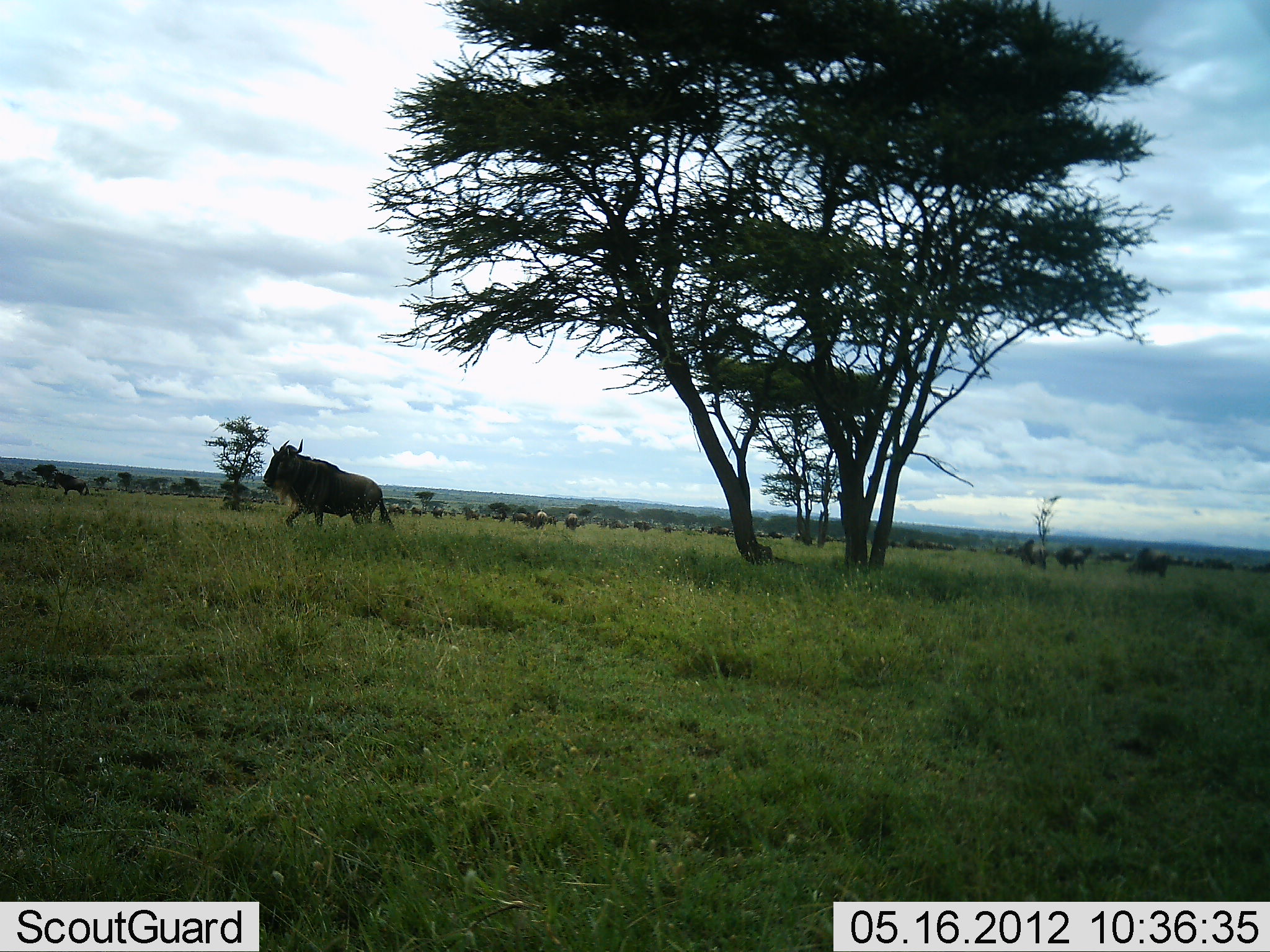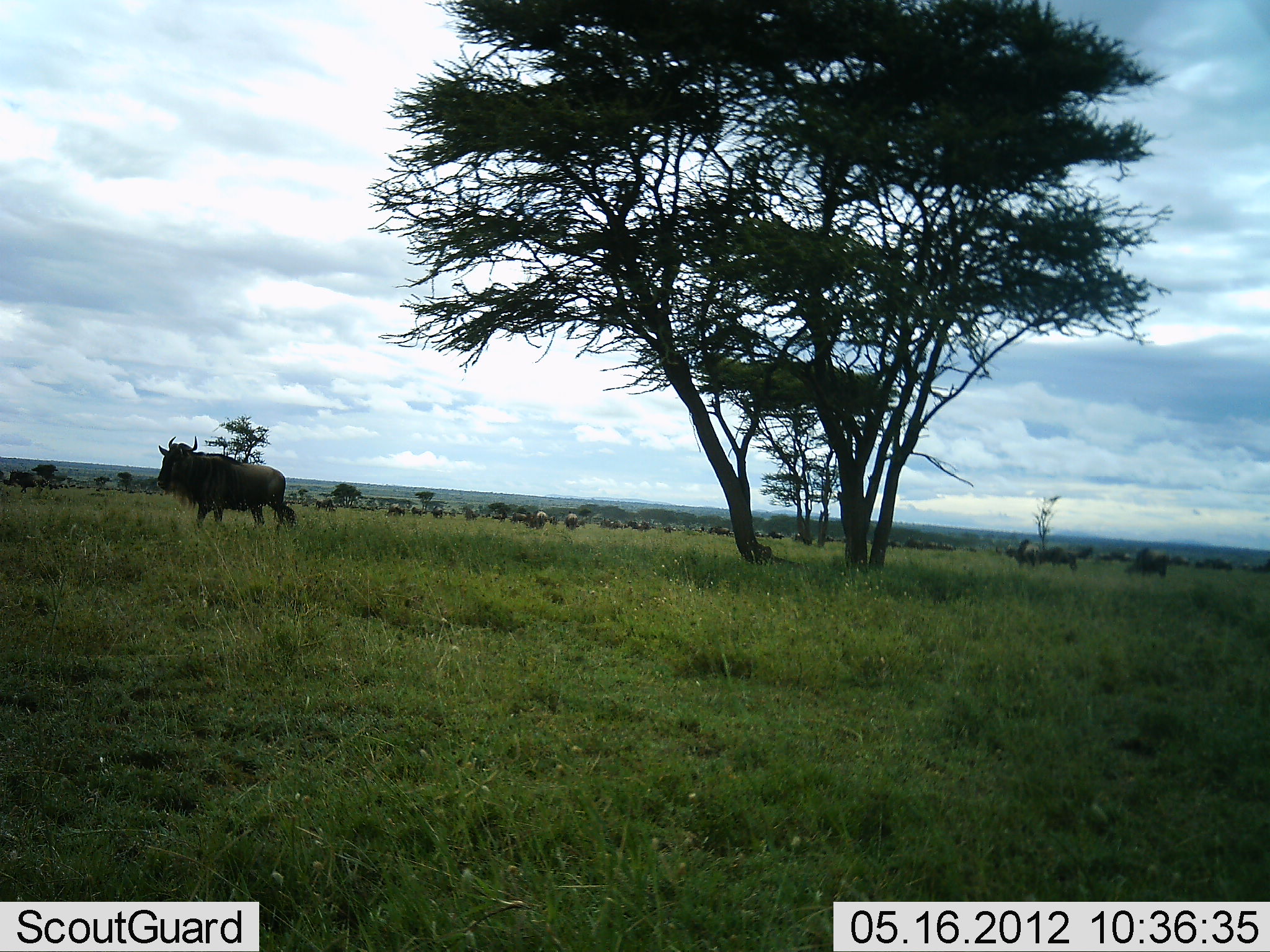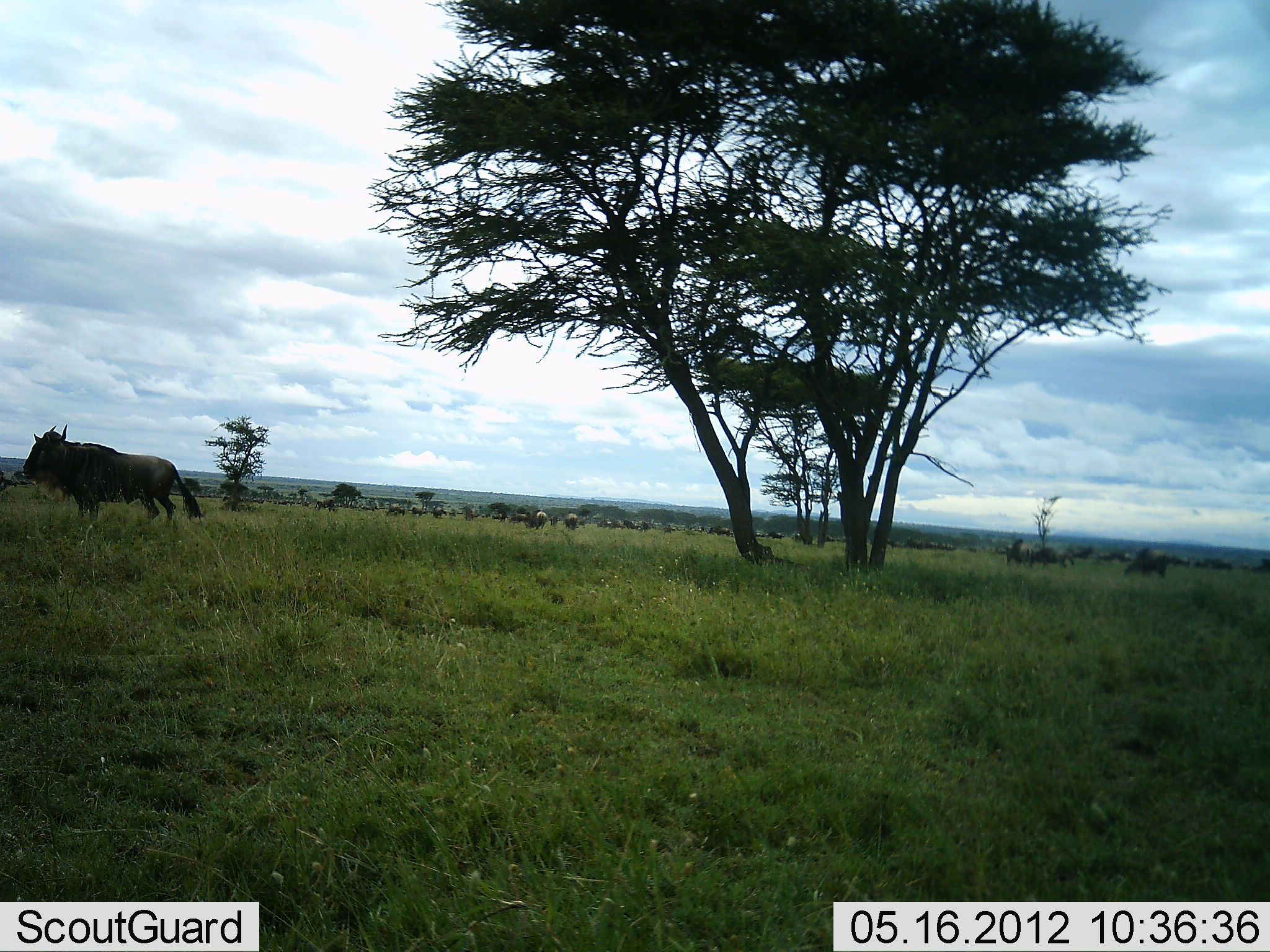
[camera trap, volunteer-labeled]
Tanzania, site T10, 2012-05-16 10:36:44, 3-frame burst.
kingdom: Animalia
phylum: Chordata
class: Mammalia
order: Artiodactyla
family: Bovidae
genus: Connochaetes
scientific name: Connochaetes taurinus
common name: blue wildebeest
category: wildebeest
Wildebeest (blue wildebeest) (Connochaetes taurinus), count 11-50. Behavior (volunteer vote fractions): standing 40%, resting 0%, moving 80%, interacting 0%. Young present (vote fraction): 0%. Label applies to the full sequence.